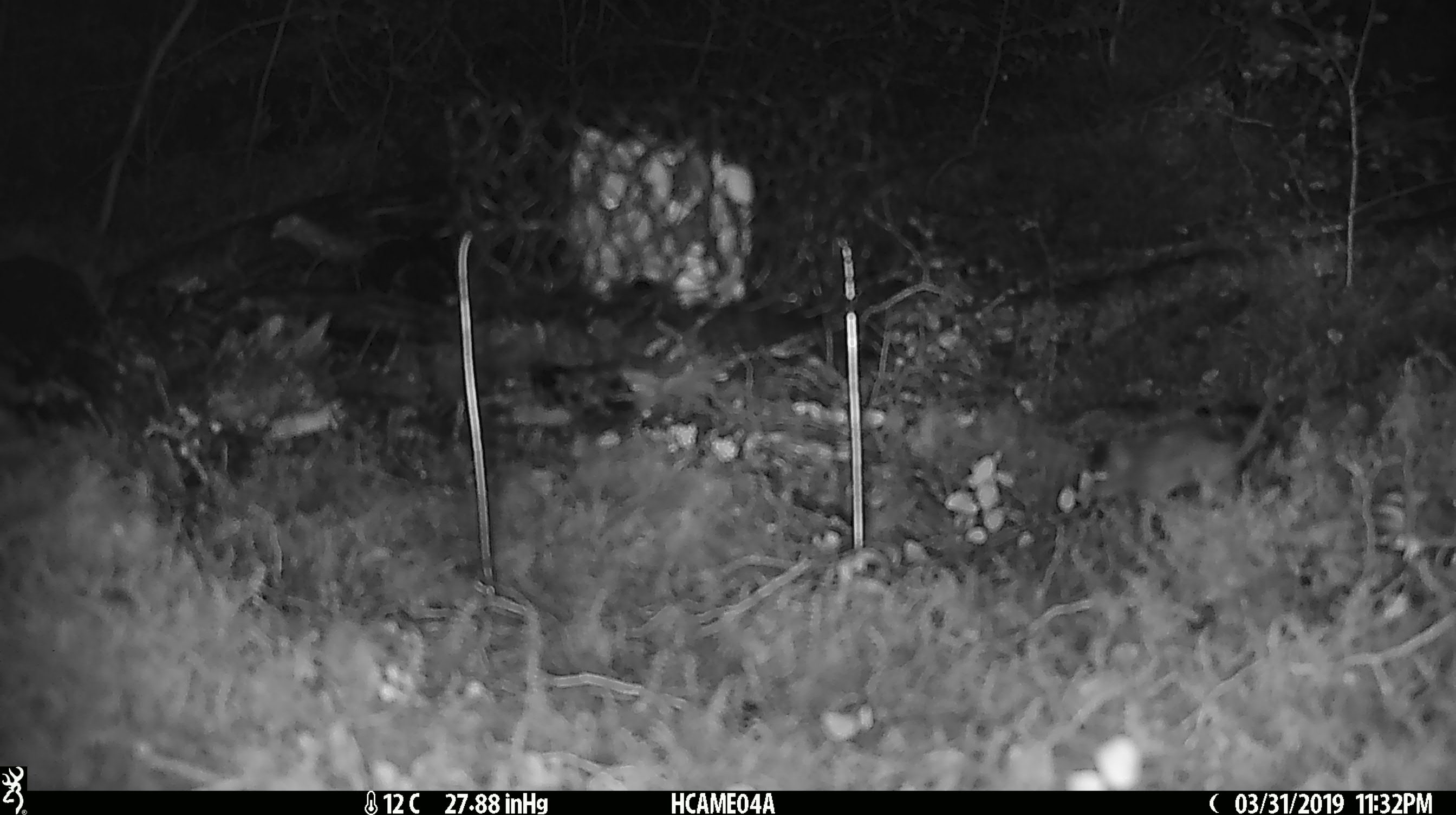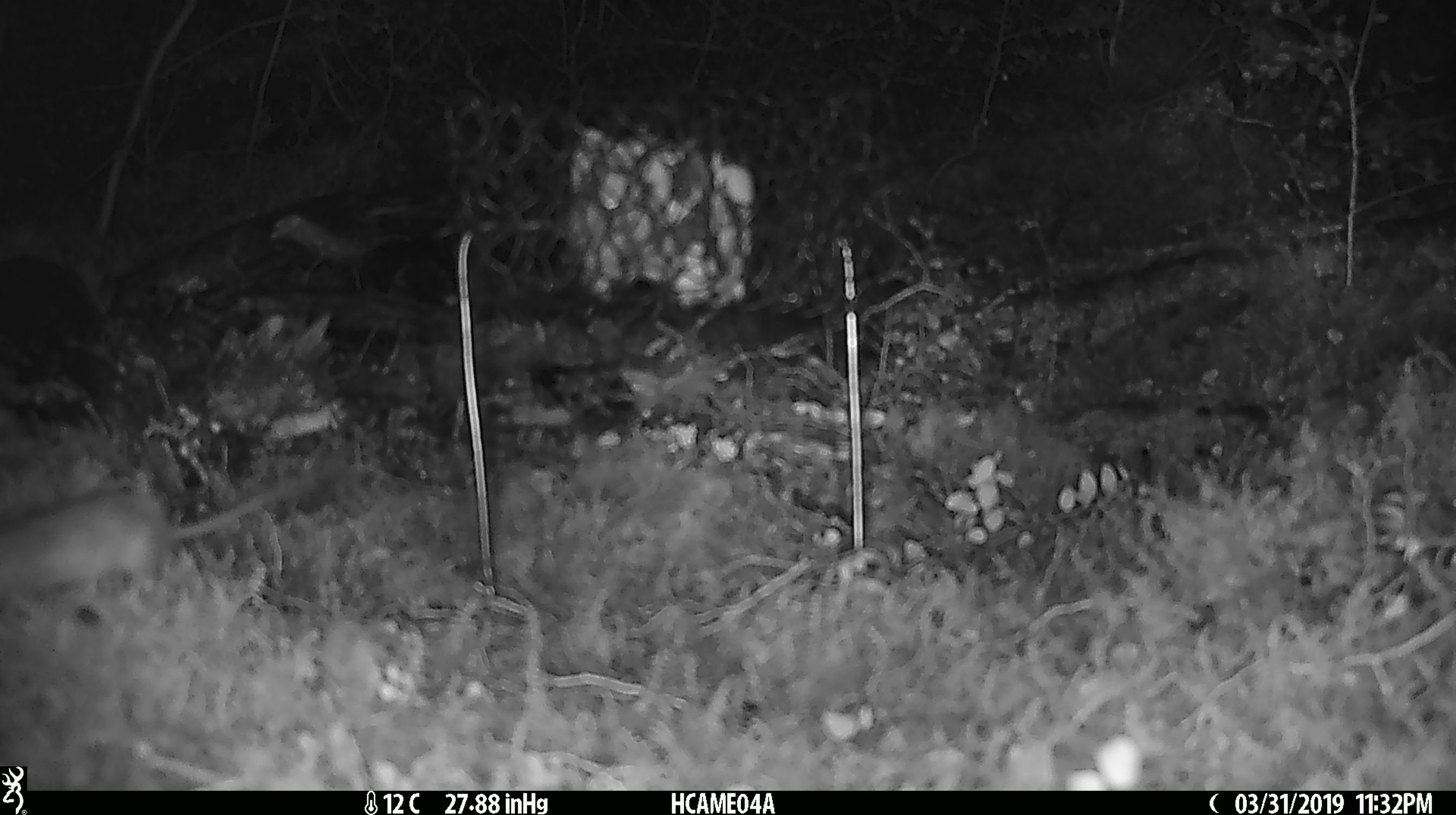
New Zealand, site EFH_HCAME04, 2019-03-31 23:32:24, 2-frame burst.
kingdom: Animalia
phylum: Chordata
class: Mammalia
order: Rodentia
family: Muridae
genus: Mus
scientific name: Mus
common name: mouse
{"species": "mouse (Mus)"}